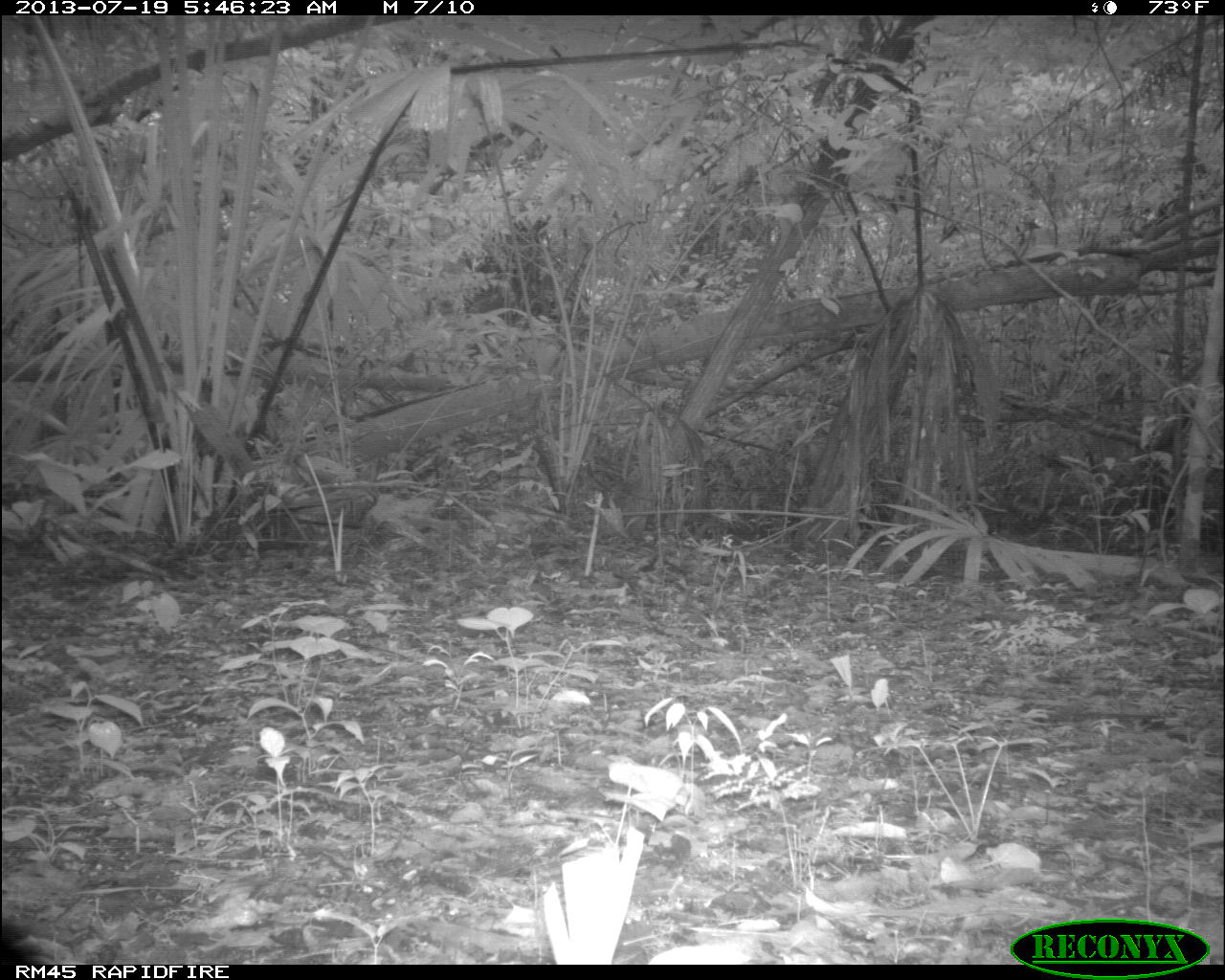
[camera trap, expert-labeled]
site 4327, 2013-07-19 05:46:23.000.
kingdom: Animalia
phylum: Chordata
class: Aves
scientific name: Aves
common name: bird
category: ave desconocida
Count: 1.